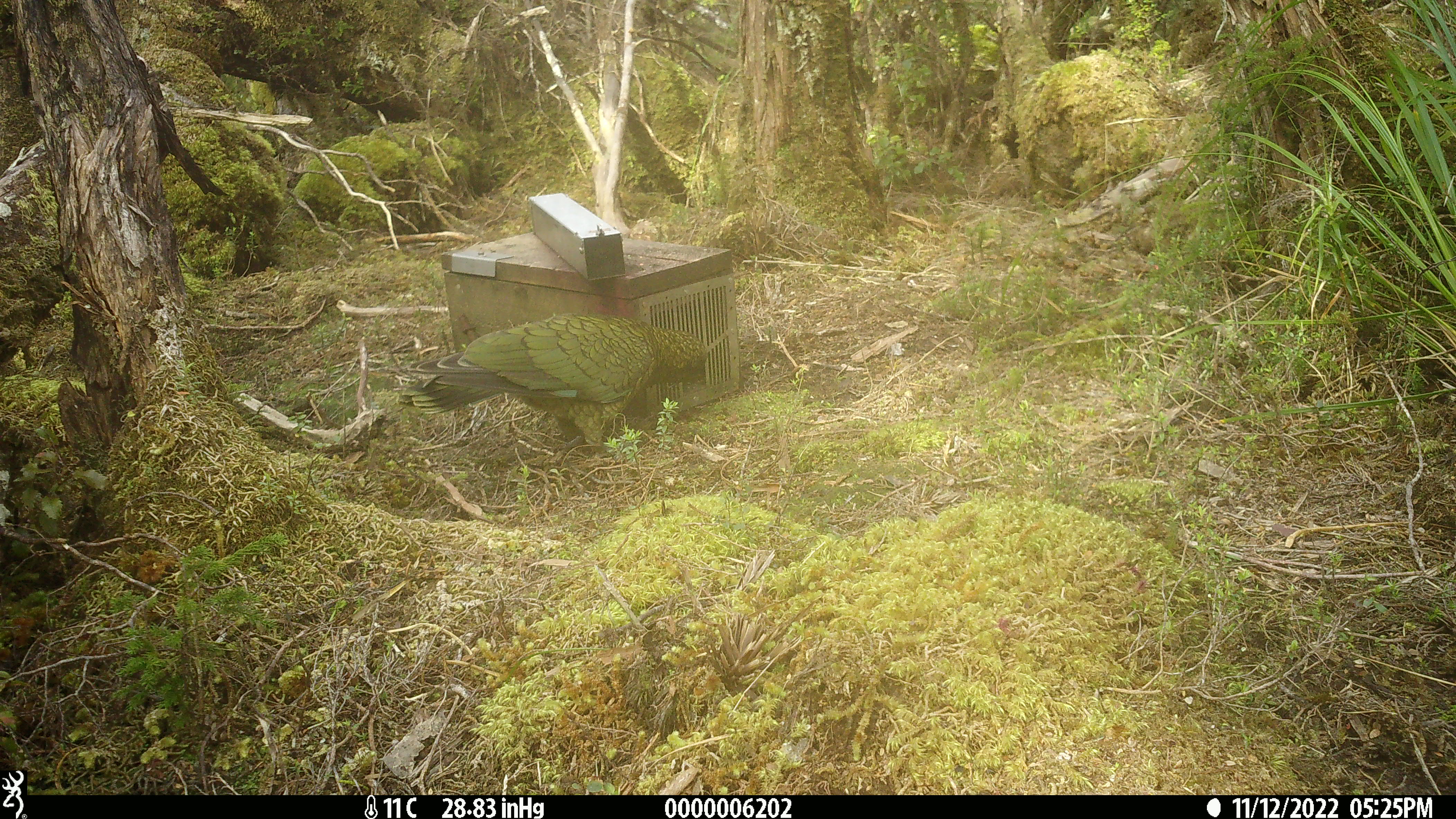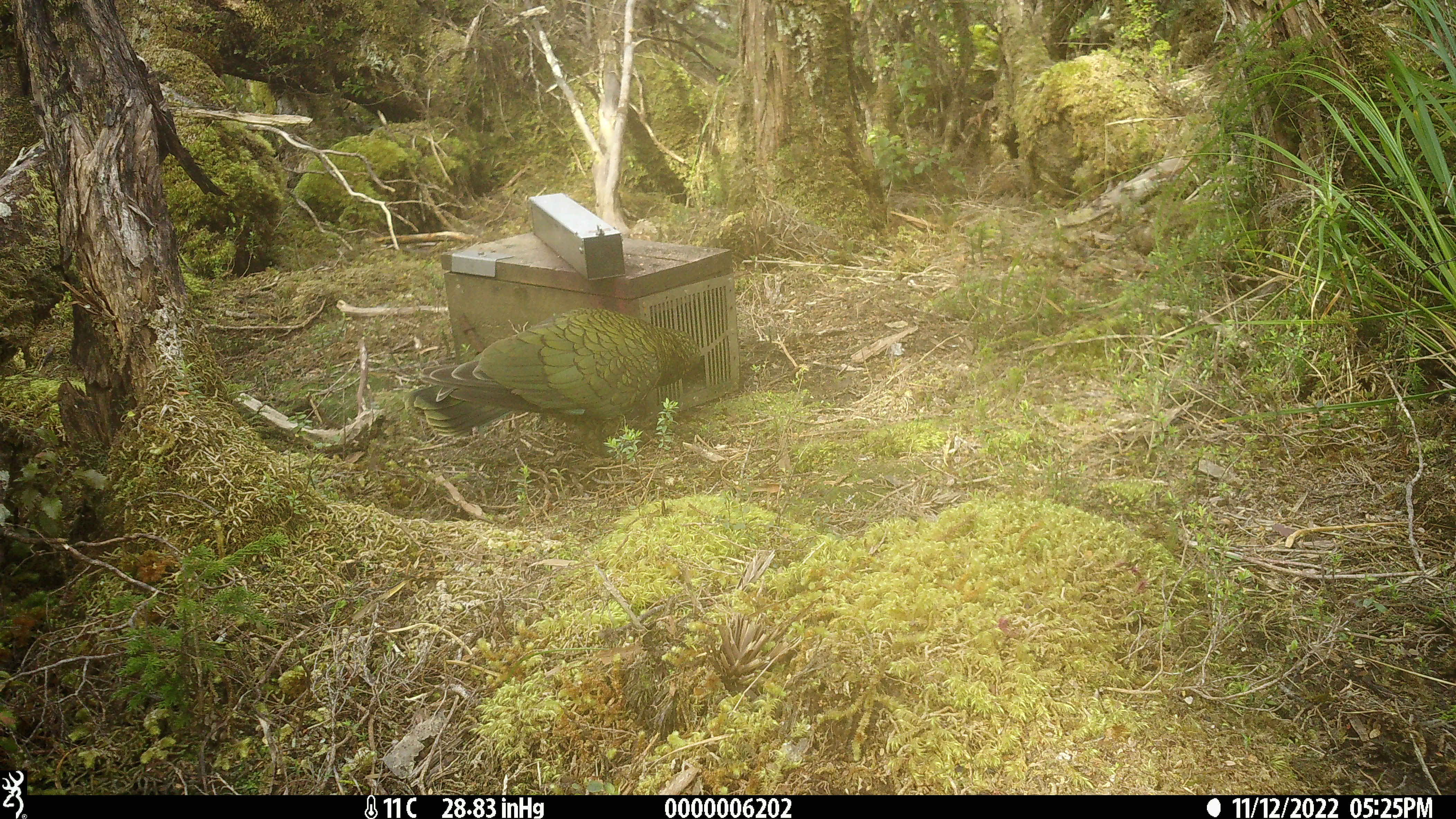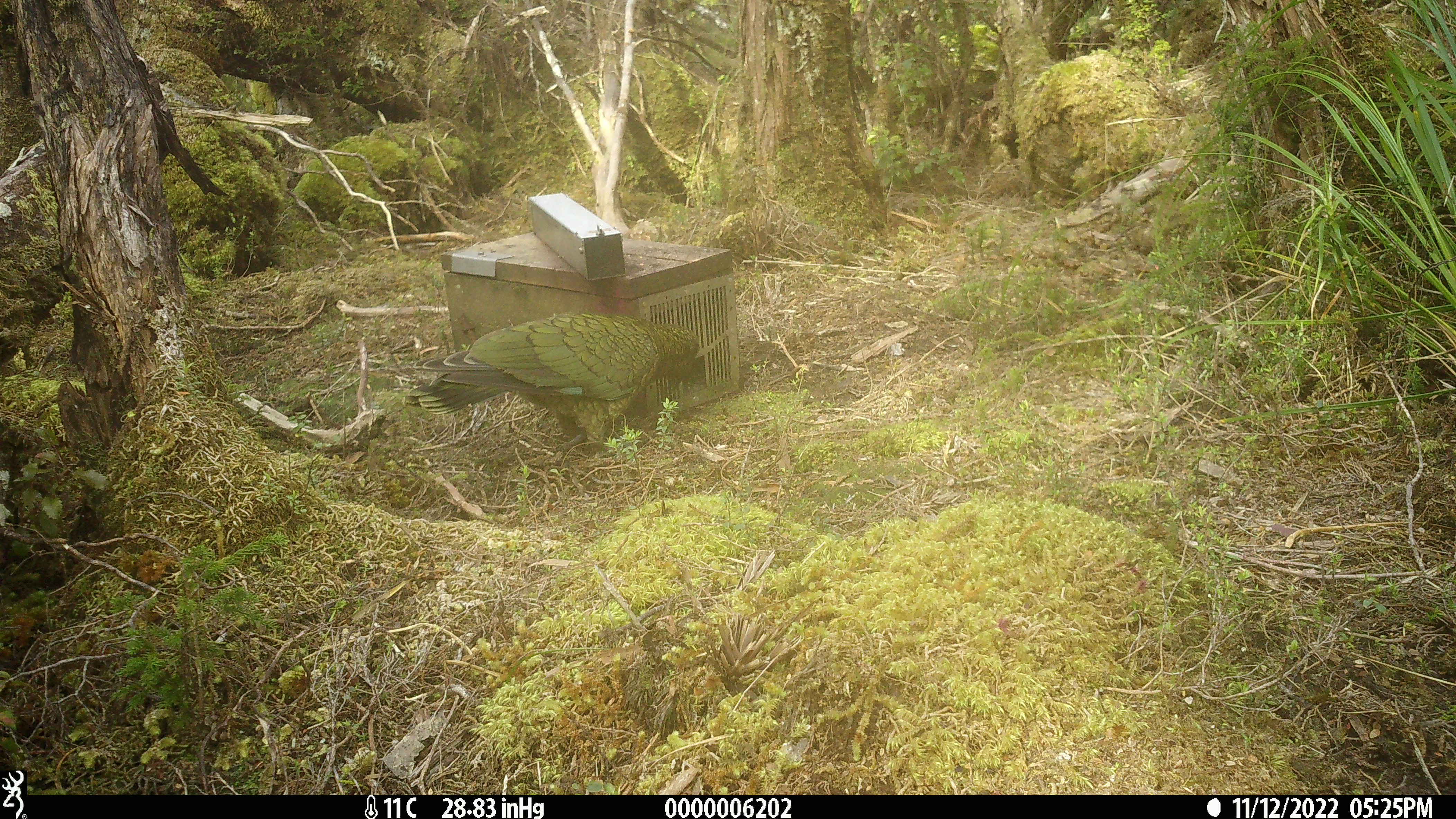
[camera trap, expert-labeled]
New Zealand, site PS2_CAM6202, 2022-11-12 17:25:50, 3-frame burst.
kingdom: Animalia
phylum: Chordata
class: Aves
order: Psittaciformes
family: Strigopidae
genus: Nestor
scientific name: Nestor notabilis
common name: kea